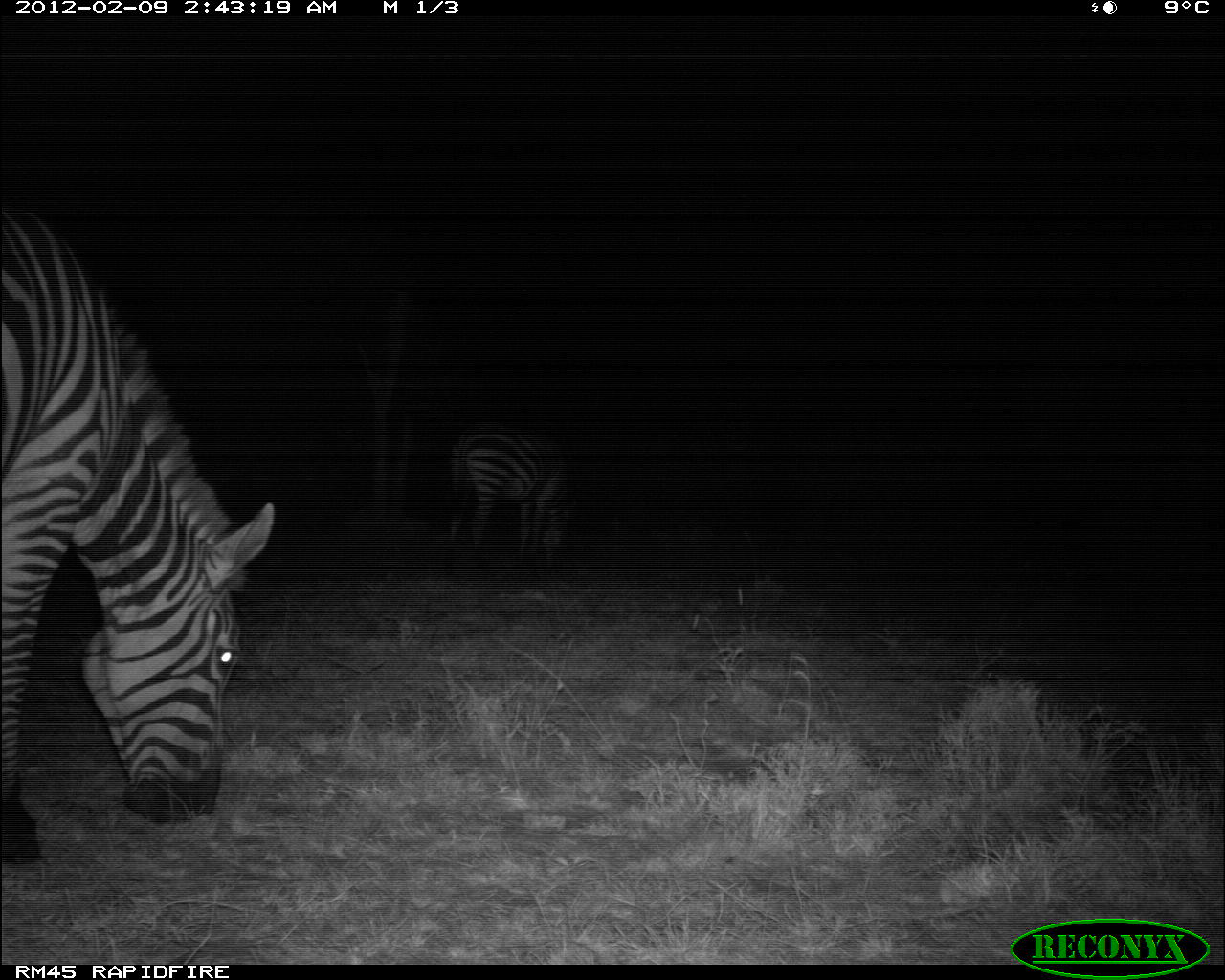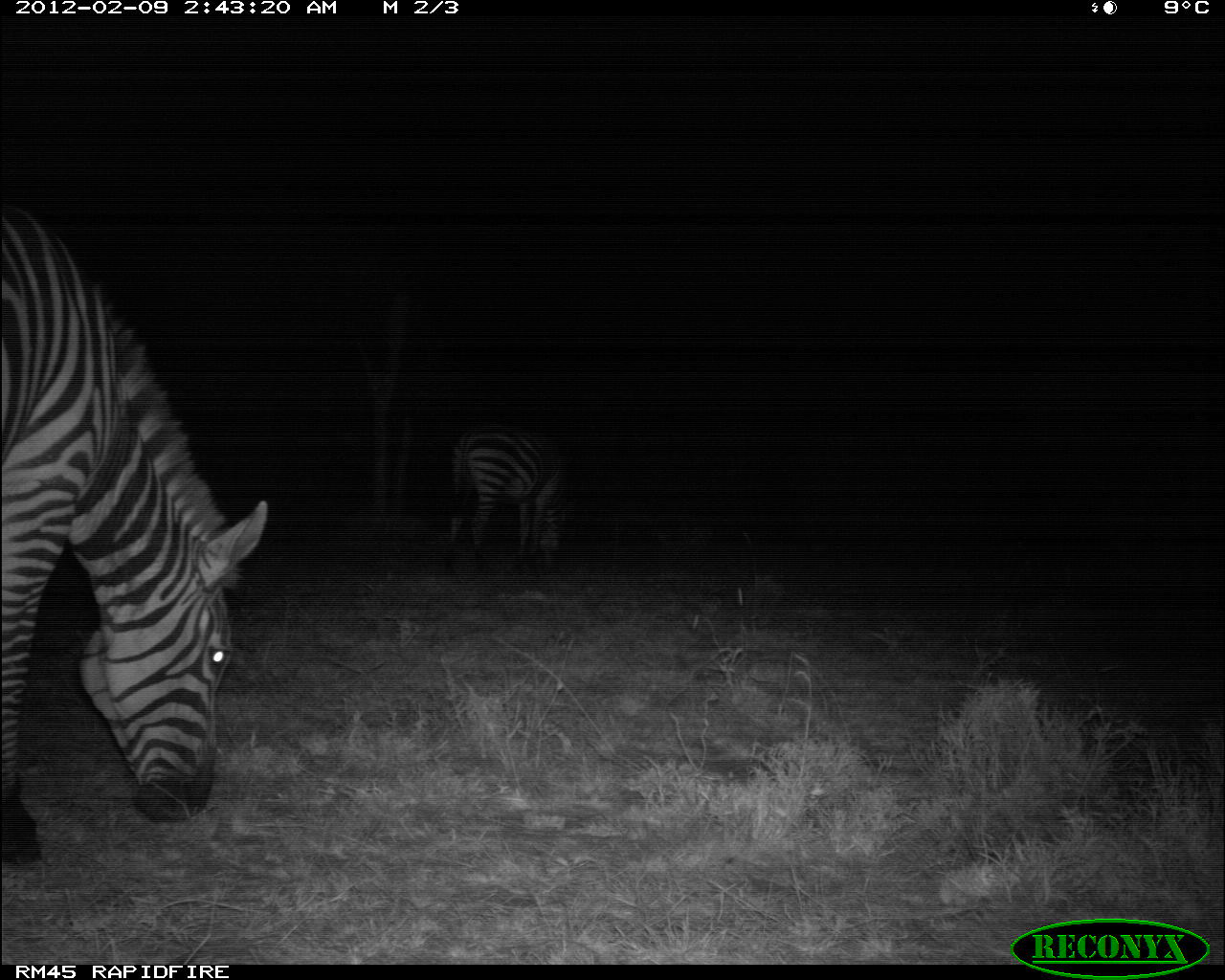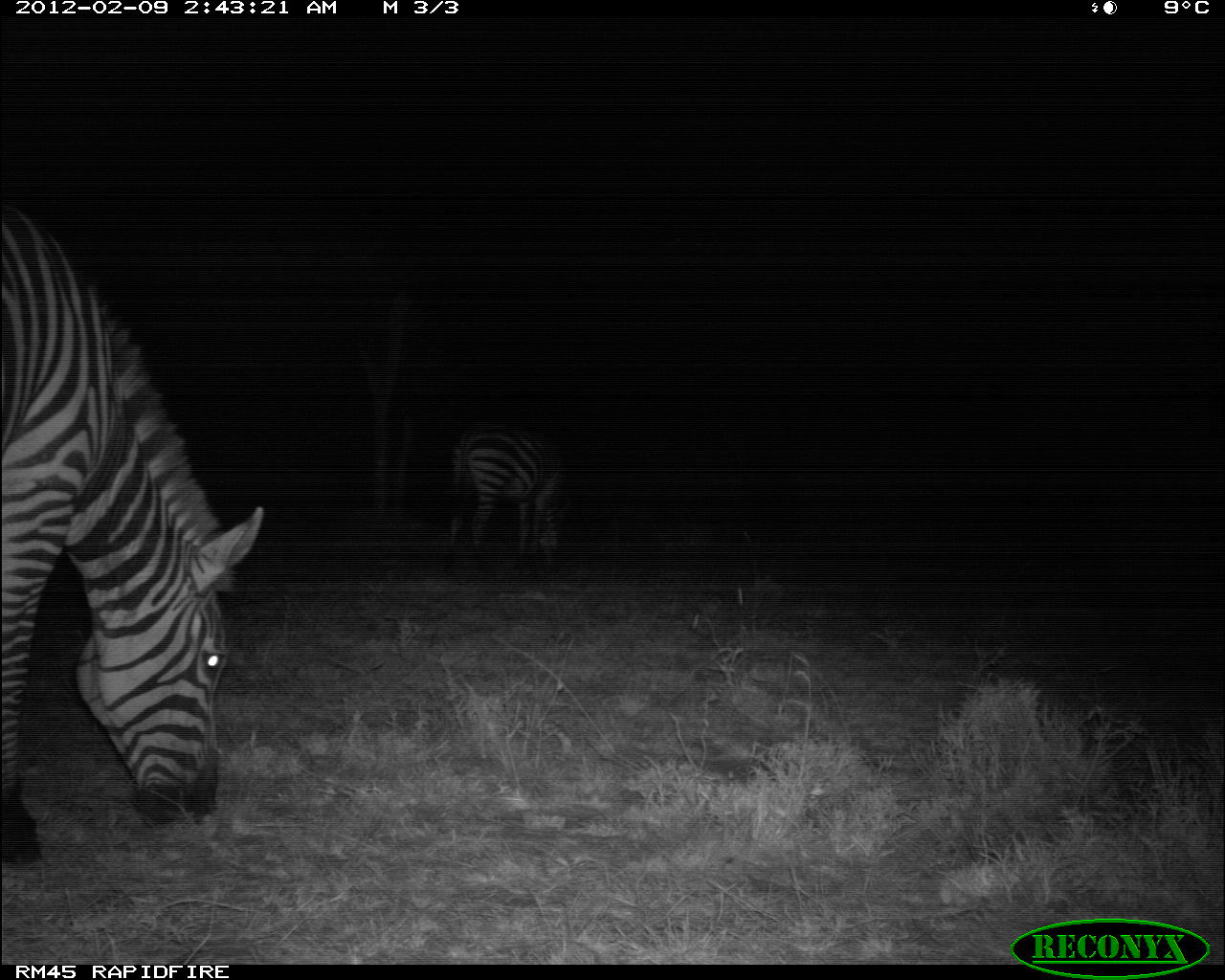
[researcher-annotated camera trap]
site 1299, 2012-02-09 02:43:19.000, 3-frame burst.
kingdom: Animalia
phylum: Chordata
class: Mammalia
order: Perissodactyla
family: Equidae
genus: Equus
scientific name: Equus quagga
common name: plains zebra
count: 2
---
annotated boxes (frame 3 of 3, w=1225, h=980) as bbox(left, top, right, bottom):
equus quagga: bbox(0, 193, 267, 866); bbox(438, 414, 574, 576)